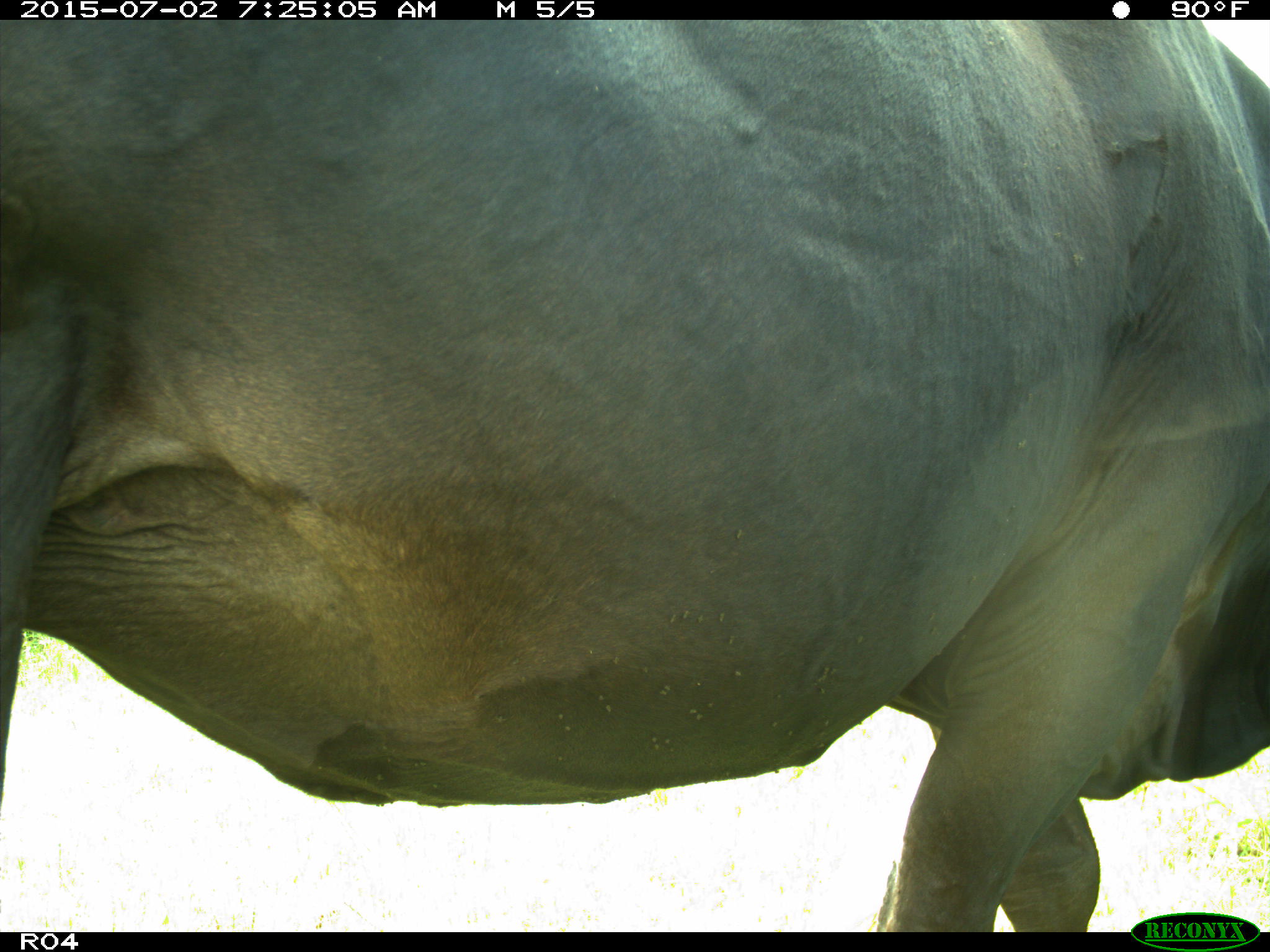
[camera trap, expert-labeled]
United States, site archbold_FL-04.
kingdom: Animalia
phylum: Chordata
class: Mammalia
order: Artiodactyla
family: Bovidae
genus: Bos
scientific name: Bos taurus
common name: domestic cow